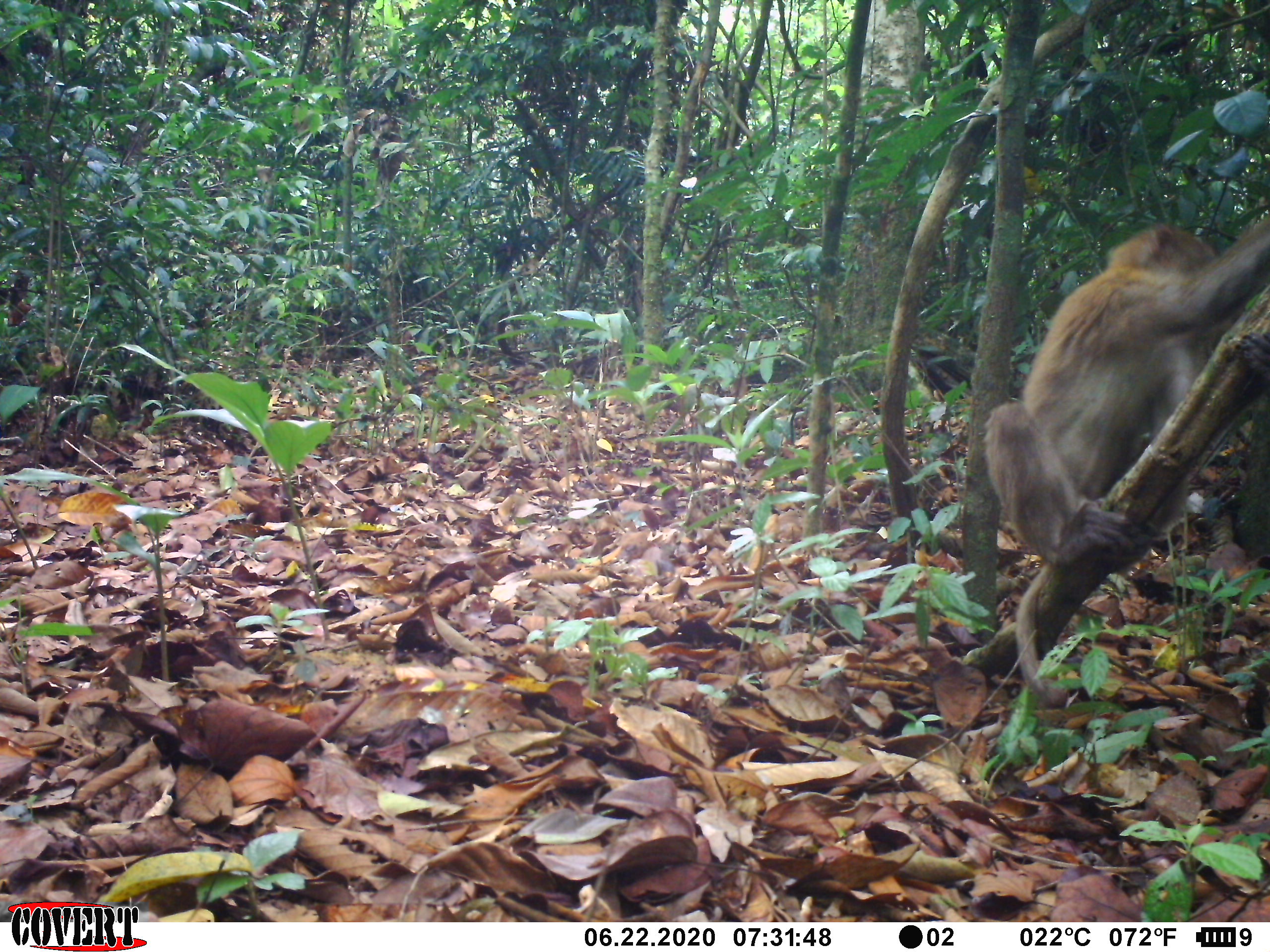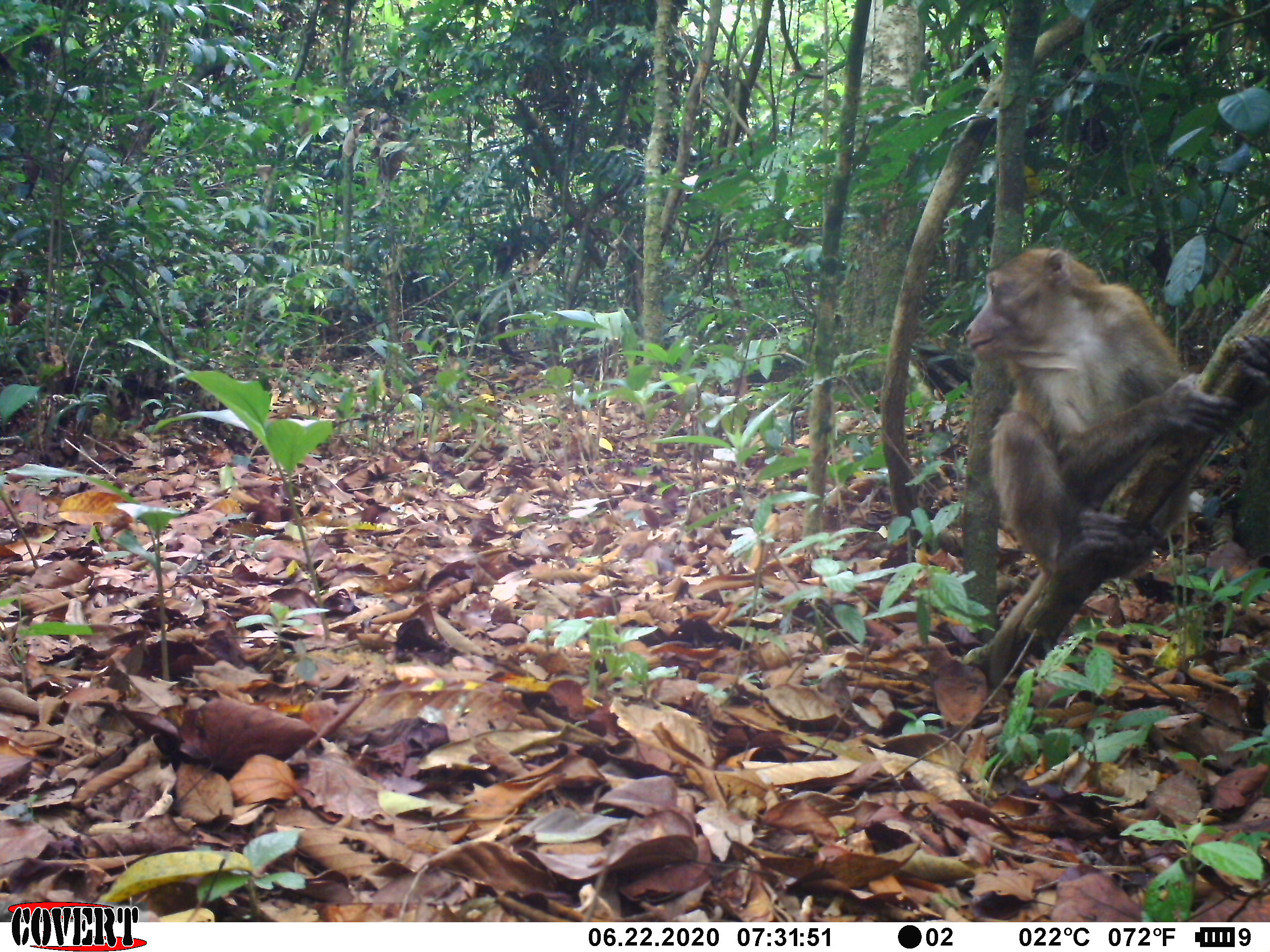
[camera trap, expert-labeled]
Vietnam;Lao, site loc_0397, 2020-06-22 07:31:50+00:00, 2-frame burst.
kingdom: Animalia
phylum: Chordata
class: Mammalia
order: Primates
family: Cercopithecidae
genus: Macaca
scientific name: Macaca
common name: macaques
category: assam or rhesus macaque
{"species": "assam or rhesus macaque (macaques) (Macaca)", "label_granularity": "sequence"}